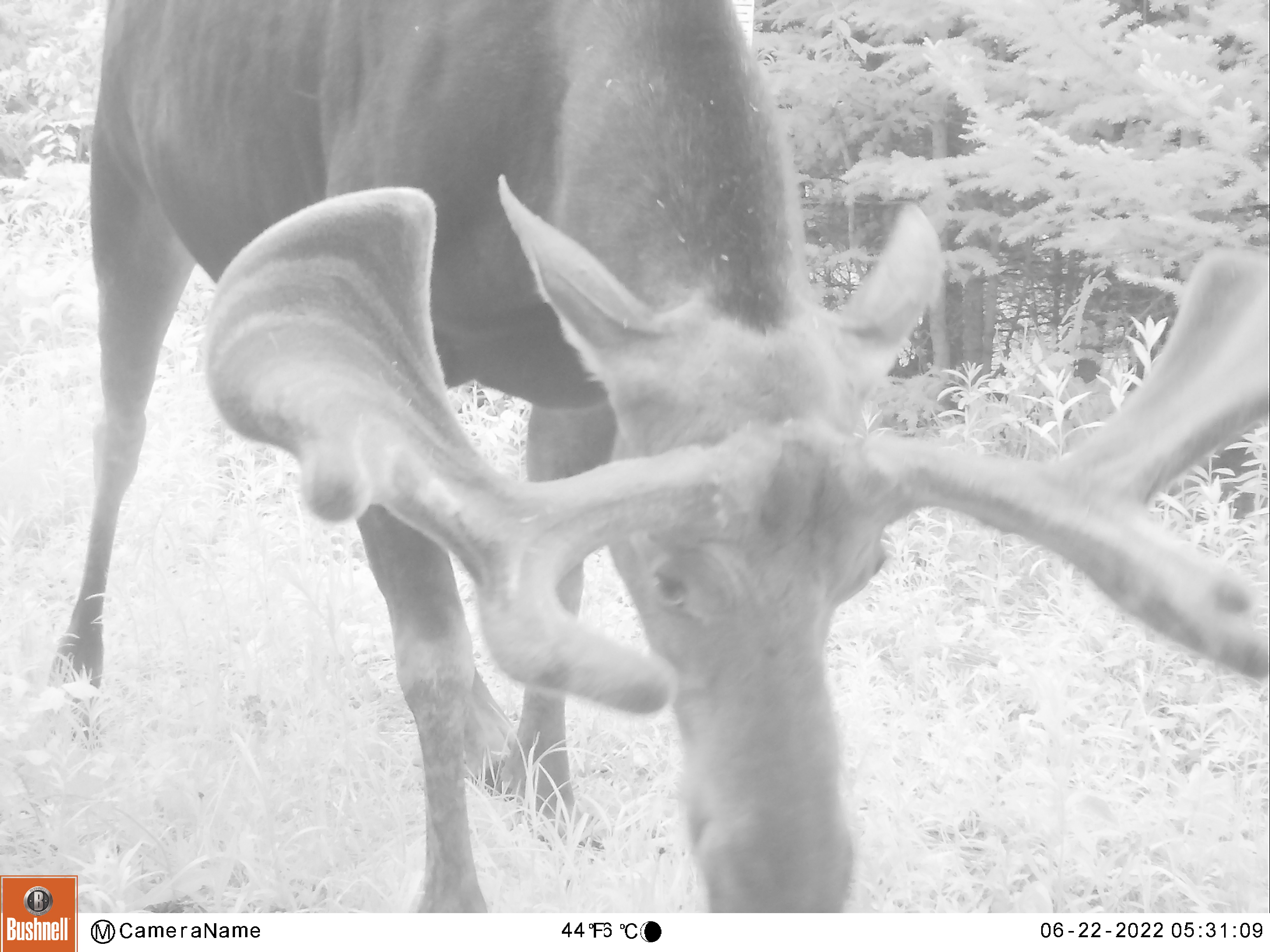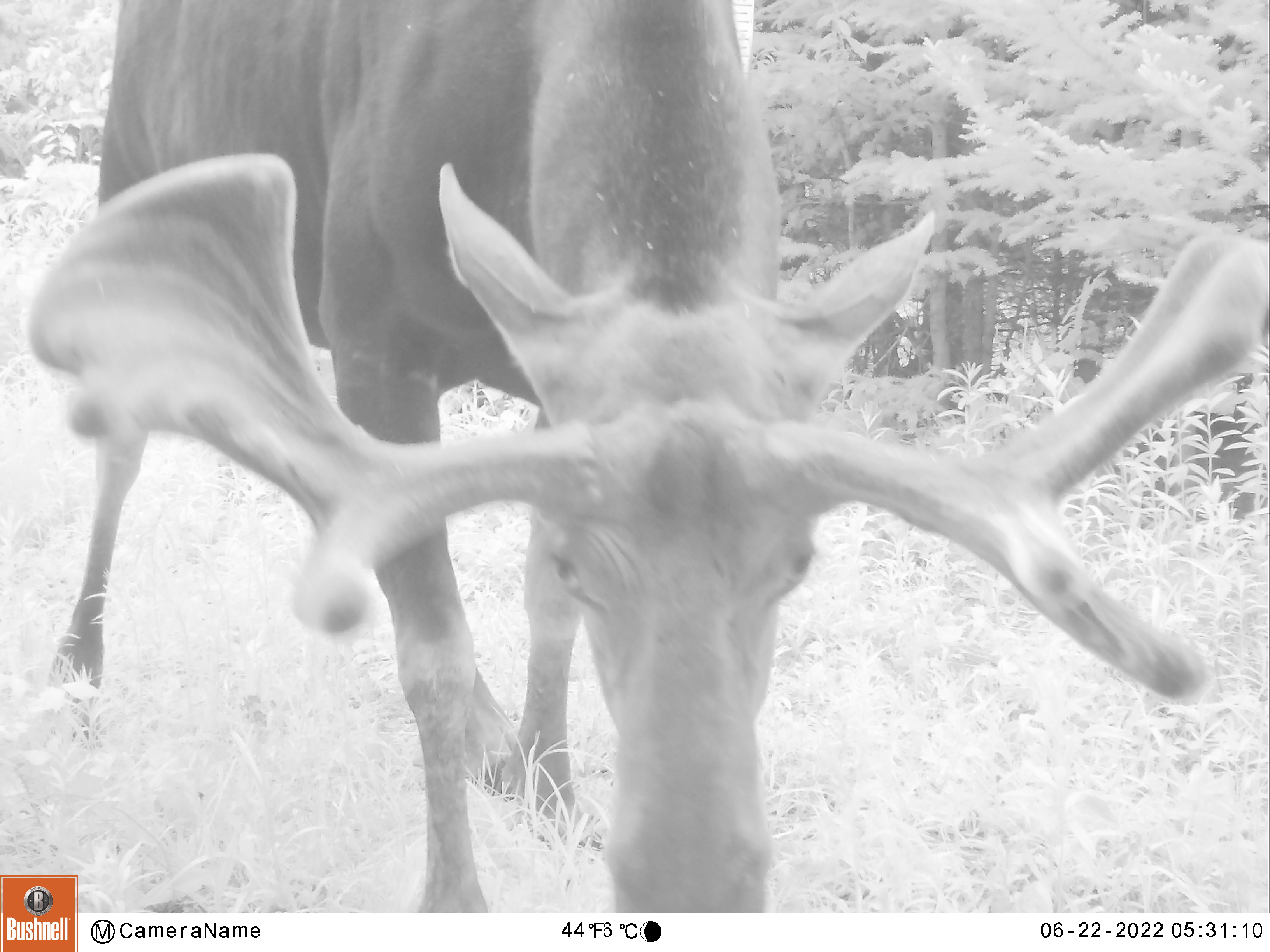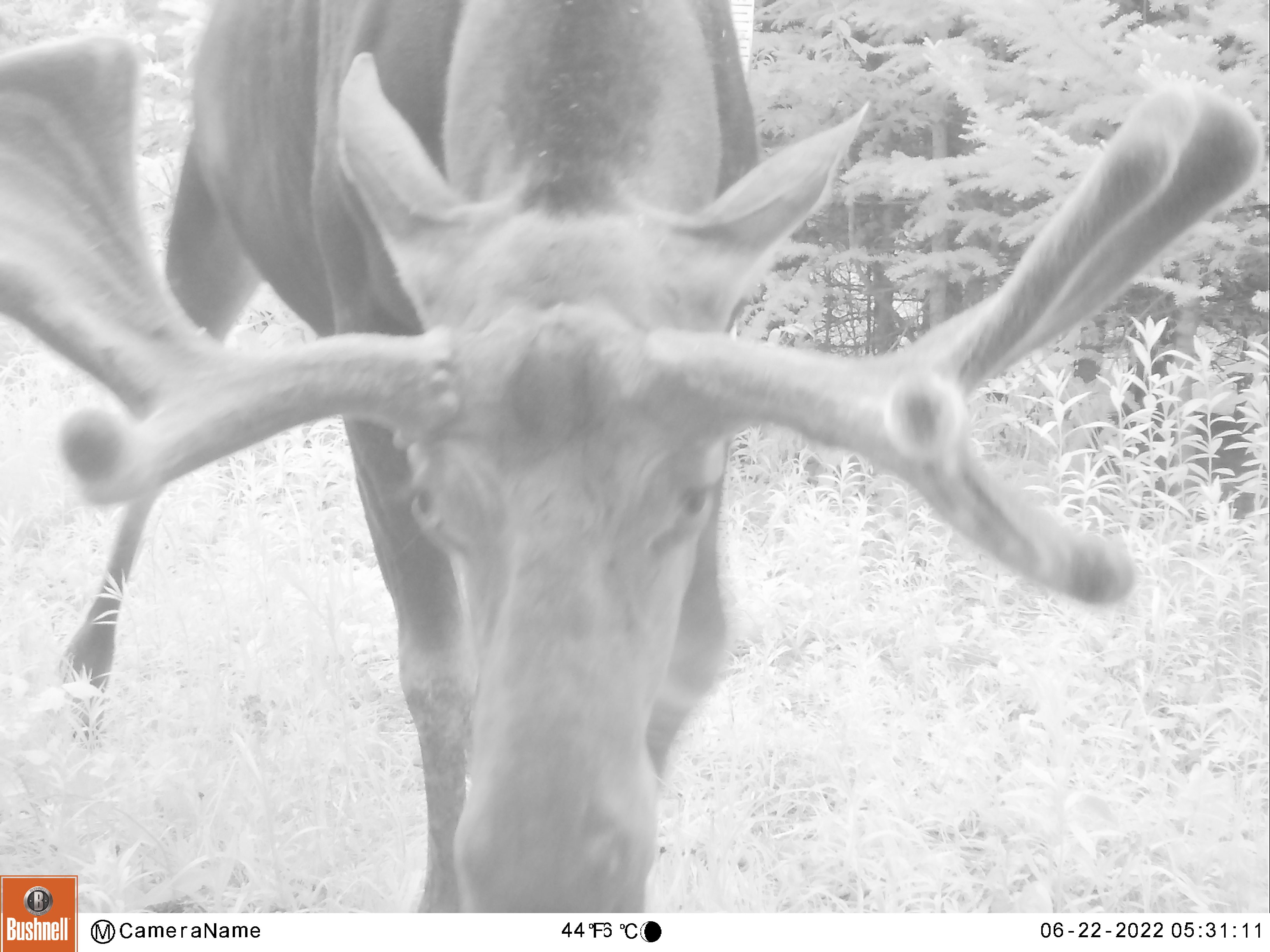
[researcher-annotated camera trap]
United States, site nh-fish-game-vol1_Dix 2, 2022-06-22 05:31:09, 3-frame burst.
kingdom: Animalia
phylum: Chordata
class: Mammalia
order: Artiodactyla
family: Cervidae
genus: Alces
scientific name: Alces alces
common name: moose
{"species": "moose (Alces alces)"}